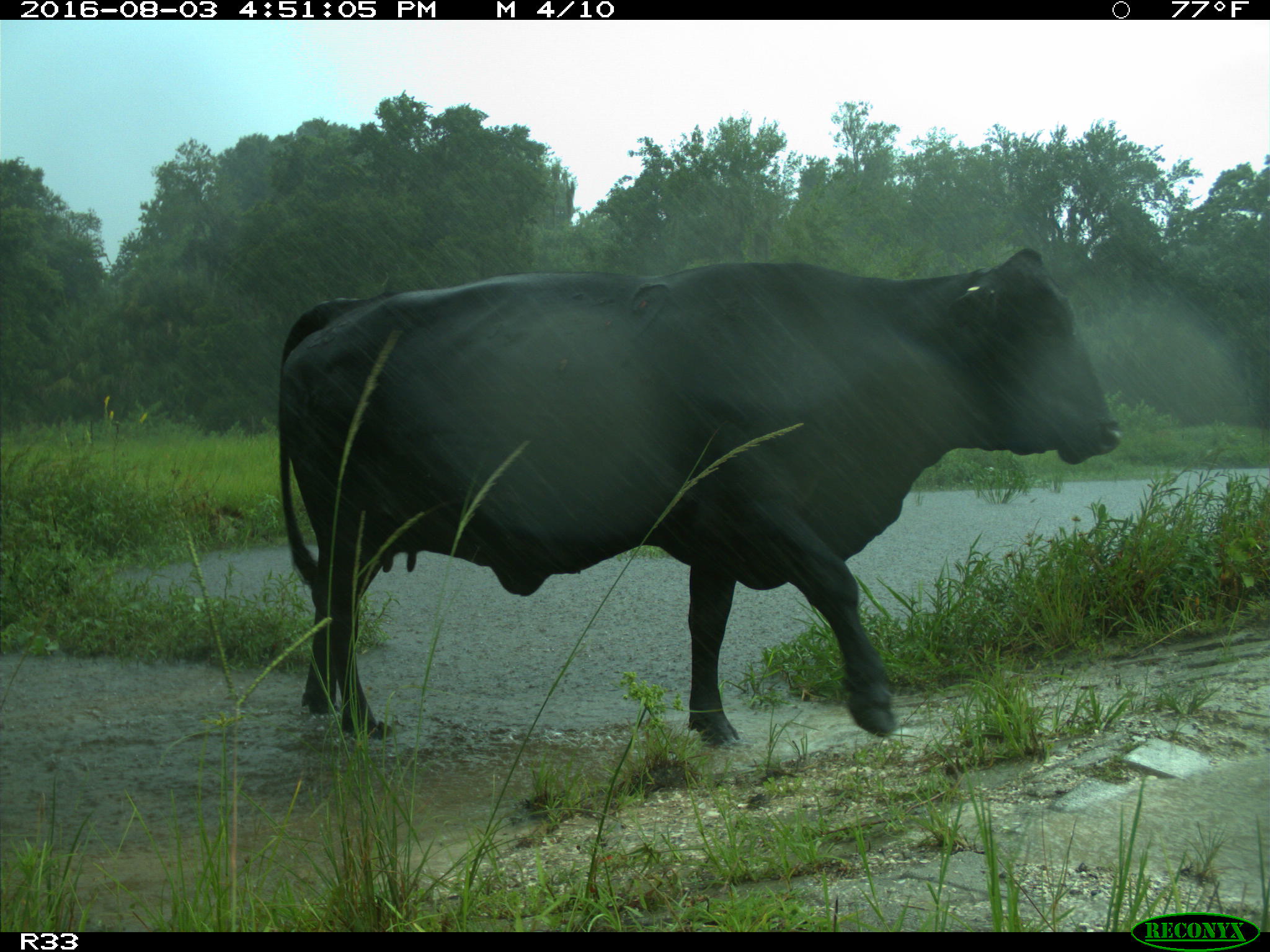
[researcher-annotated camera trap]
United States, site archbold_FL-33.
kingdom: Animalia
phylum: Chordata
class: Mammalia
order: Artiodactyla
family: Bovidae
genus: Bos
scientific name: Bos taurus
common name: domestic cow